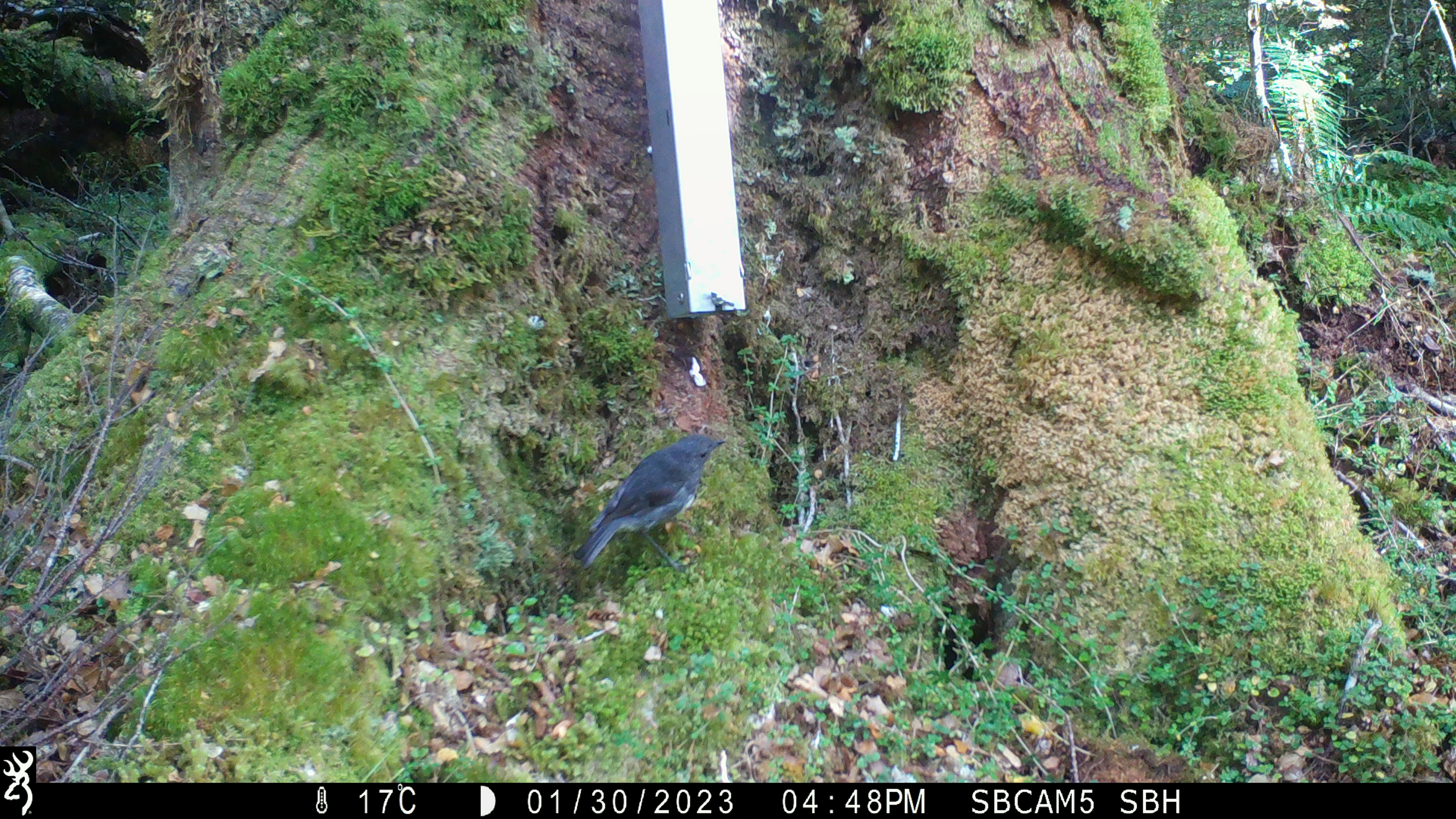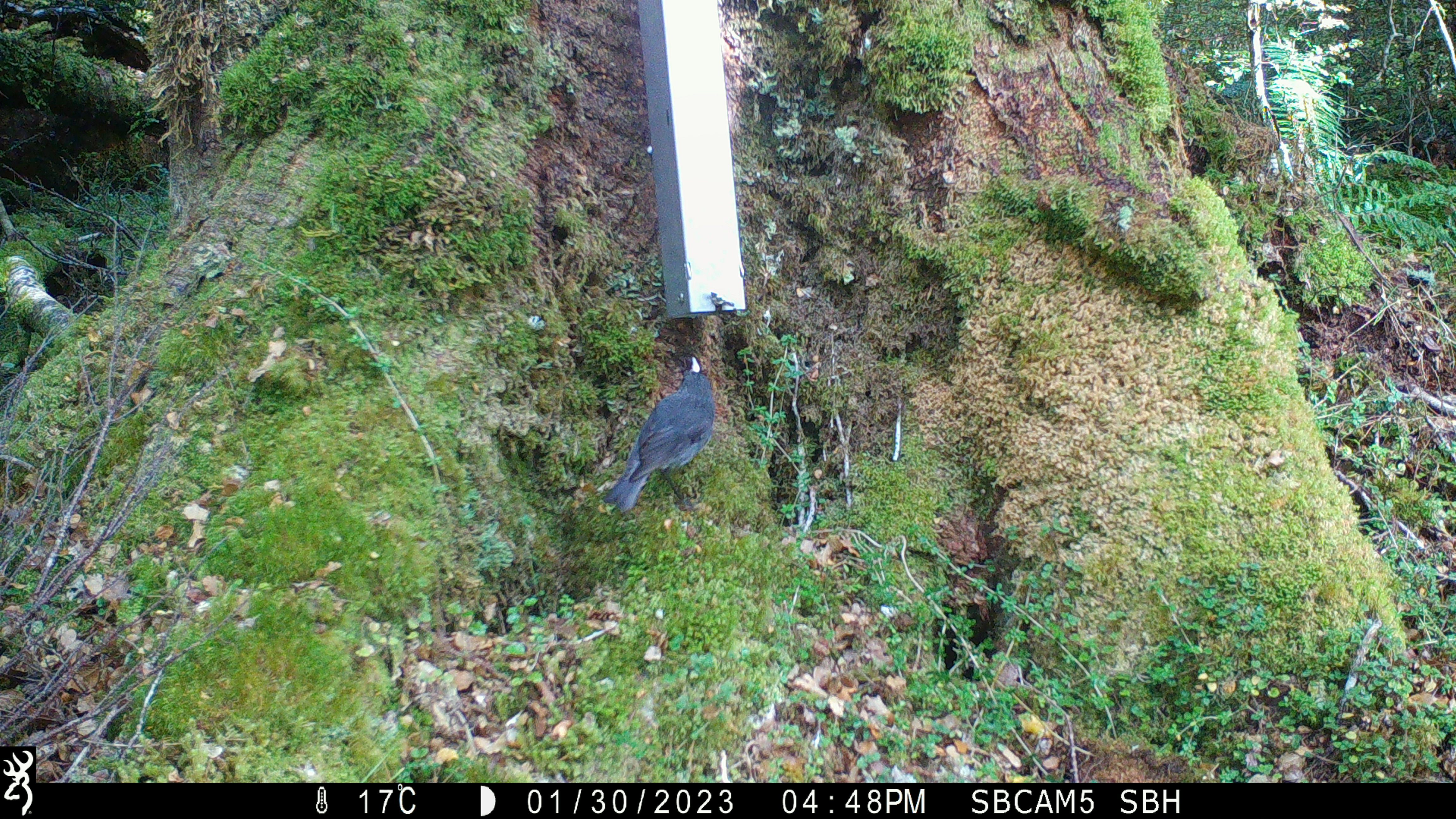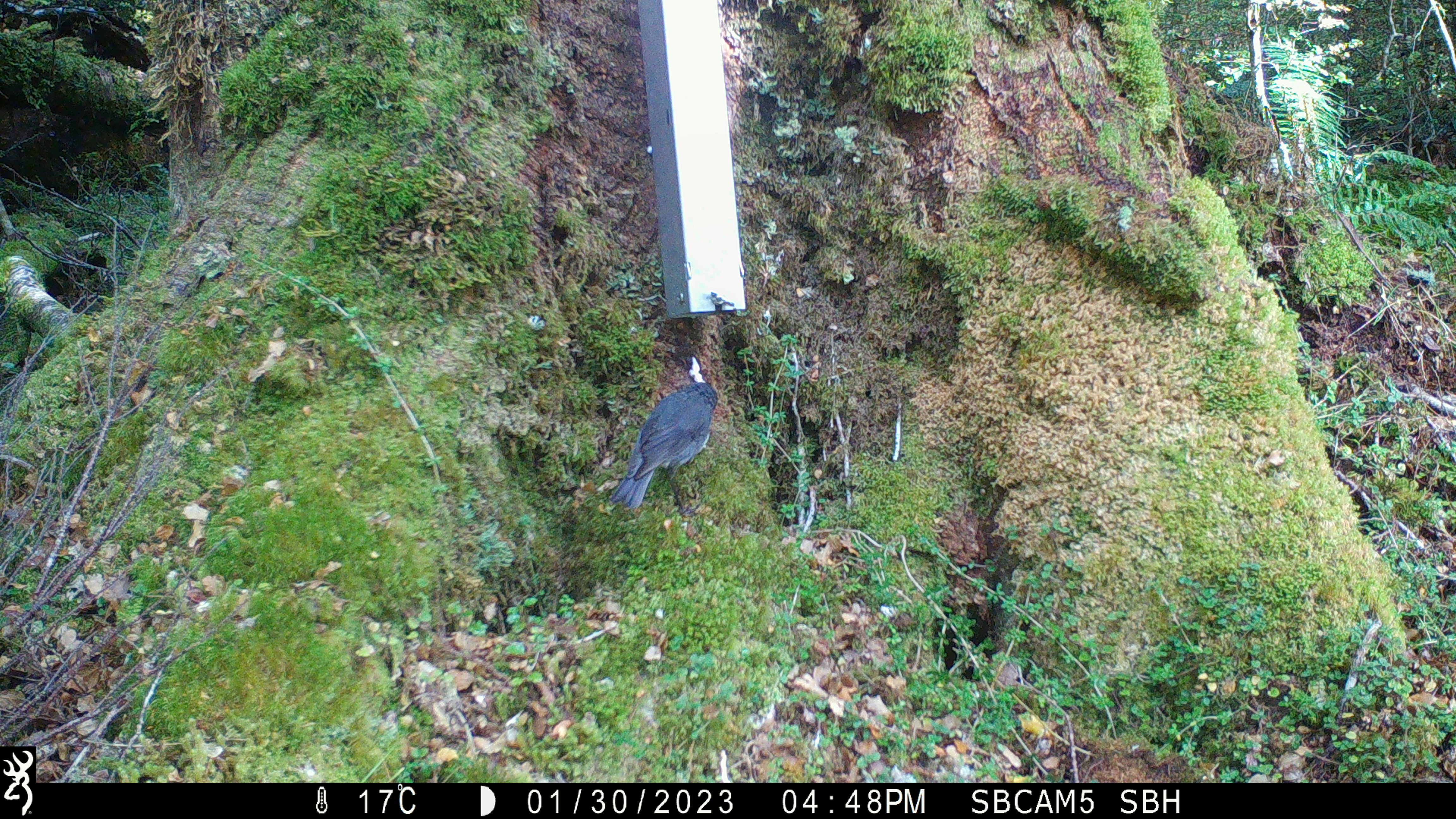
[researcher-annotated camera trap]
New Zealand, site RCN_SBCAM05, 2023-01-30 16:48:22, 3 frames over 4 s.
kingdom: Animalia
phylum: Chordata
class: Aves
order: Passeriformes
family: Petroicidae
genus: Petroica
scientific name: Petroica australis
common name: new zealand robin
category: robin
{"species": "robin (new zealand robin) (Petroica australis)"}